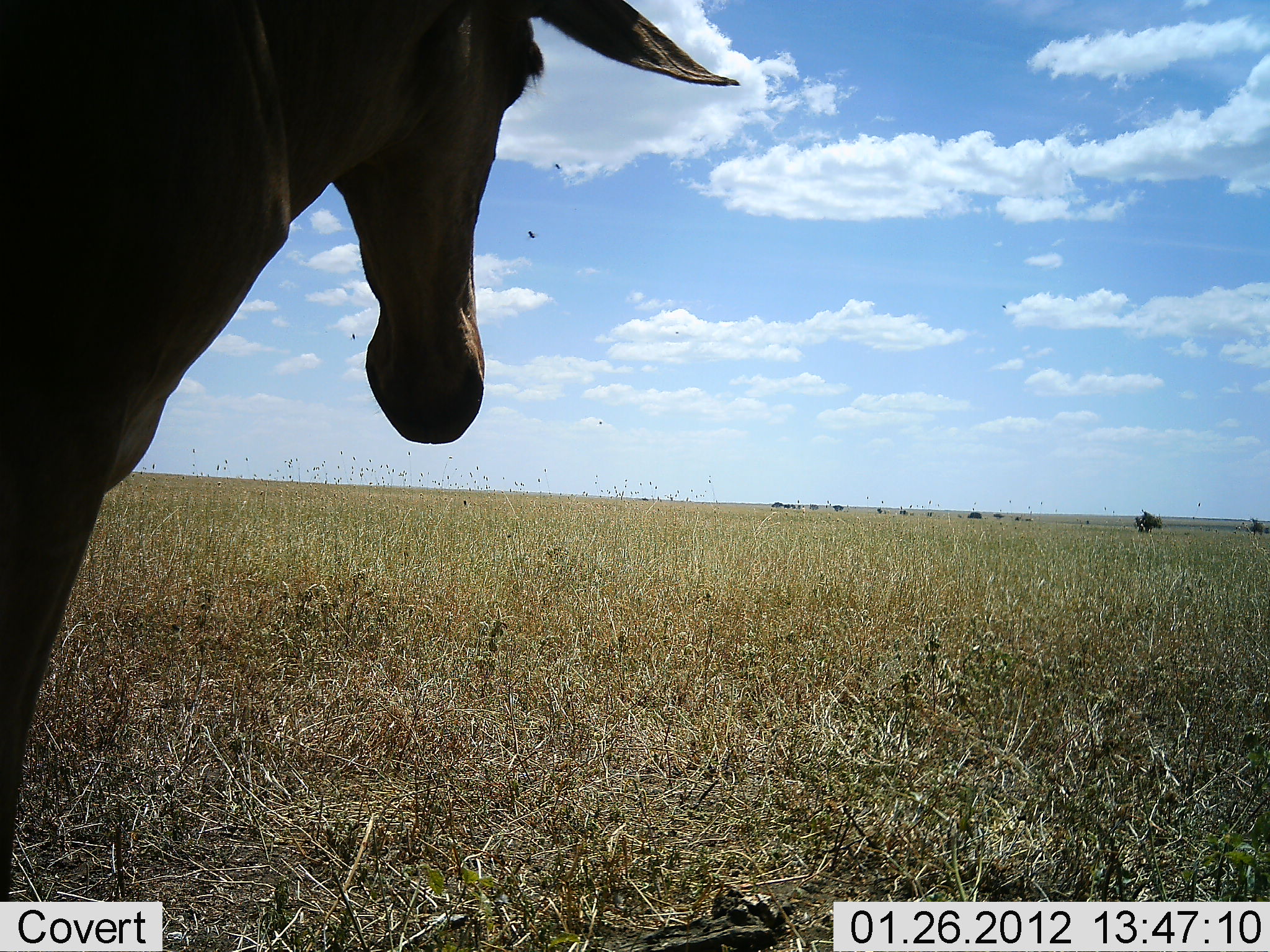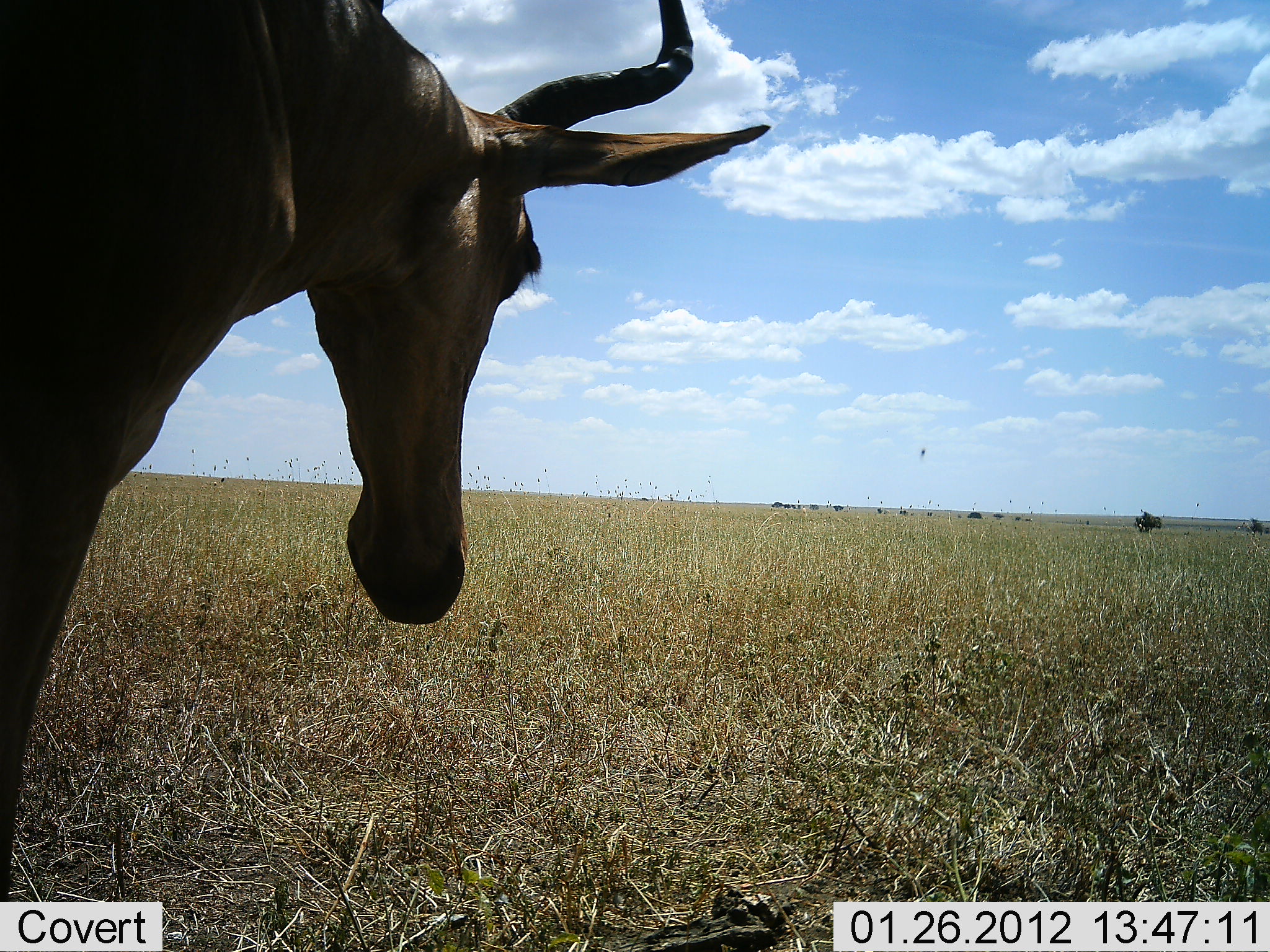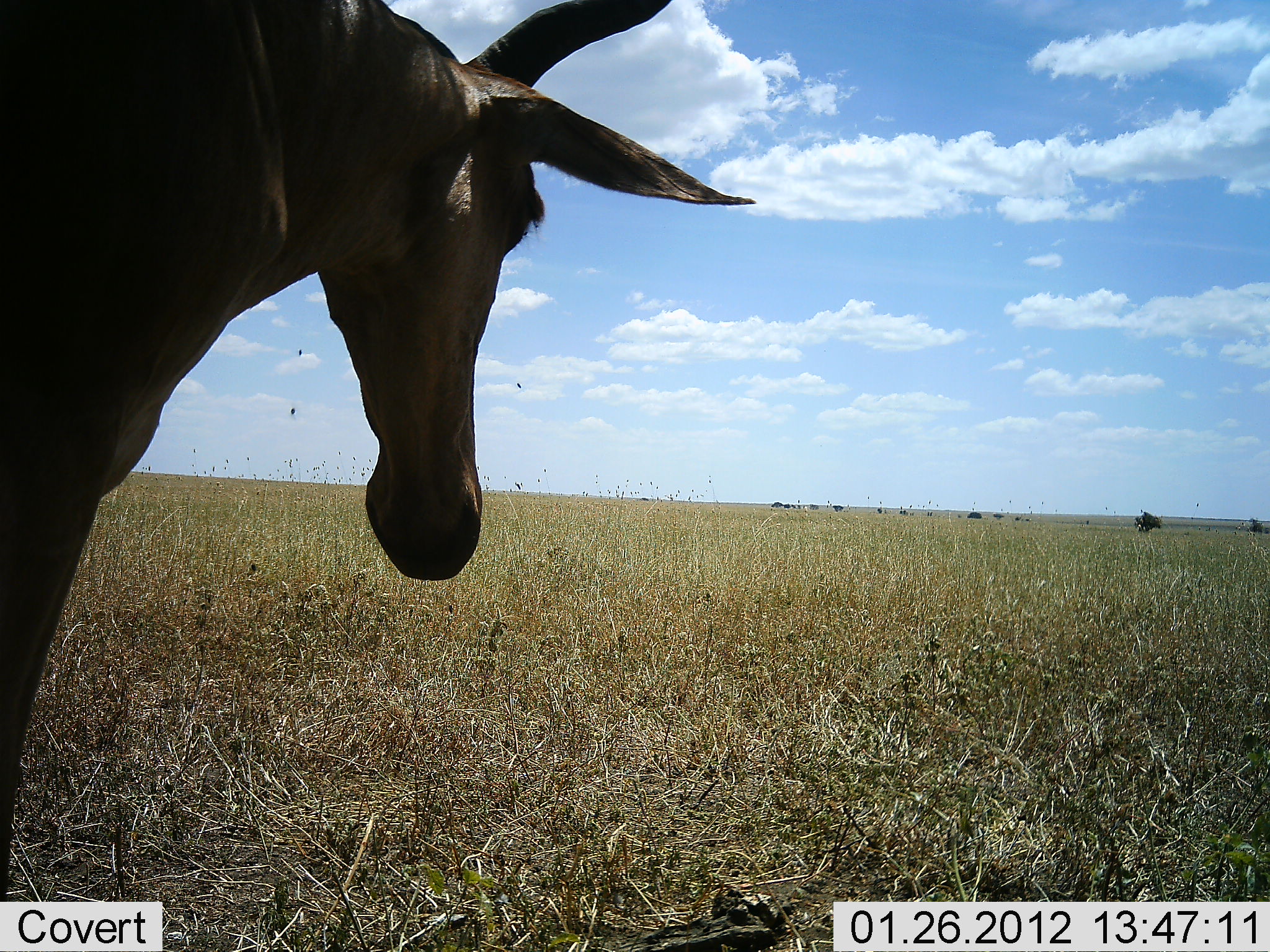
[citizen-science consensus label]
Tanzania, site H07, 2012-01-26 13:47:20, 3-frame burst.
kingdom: Animalia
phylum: Chordata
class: Mammalia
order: Artiodactyla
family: Bovidae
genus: Alcelaphus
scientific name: Alcelaphus buselaphus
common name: hartebeest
Hartebeest (Alcelaphus buselaphus), count 1. Behavior (volunteer vote fractions): standing 95%, resting 0%, moving 5%, interacting 0%. Young present (vote fraction): 0%. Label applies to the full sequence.